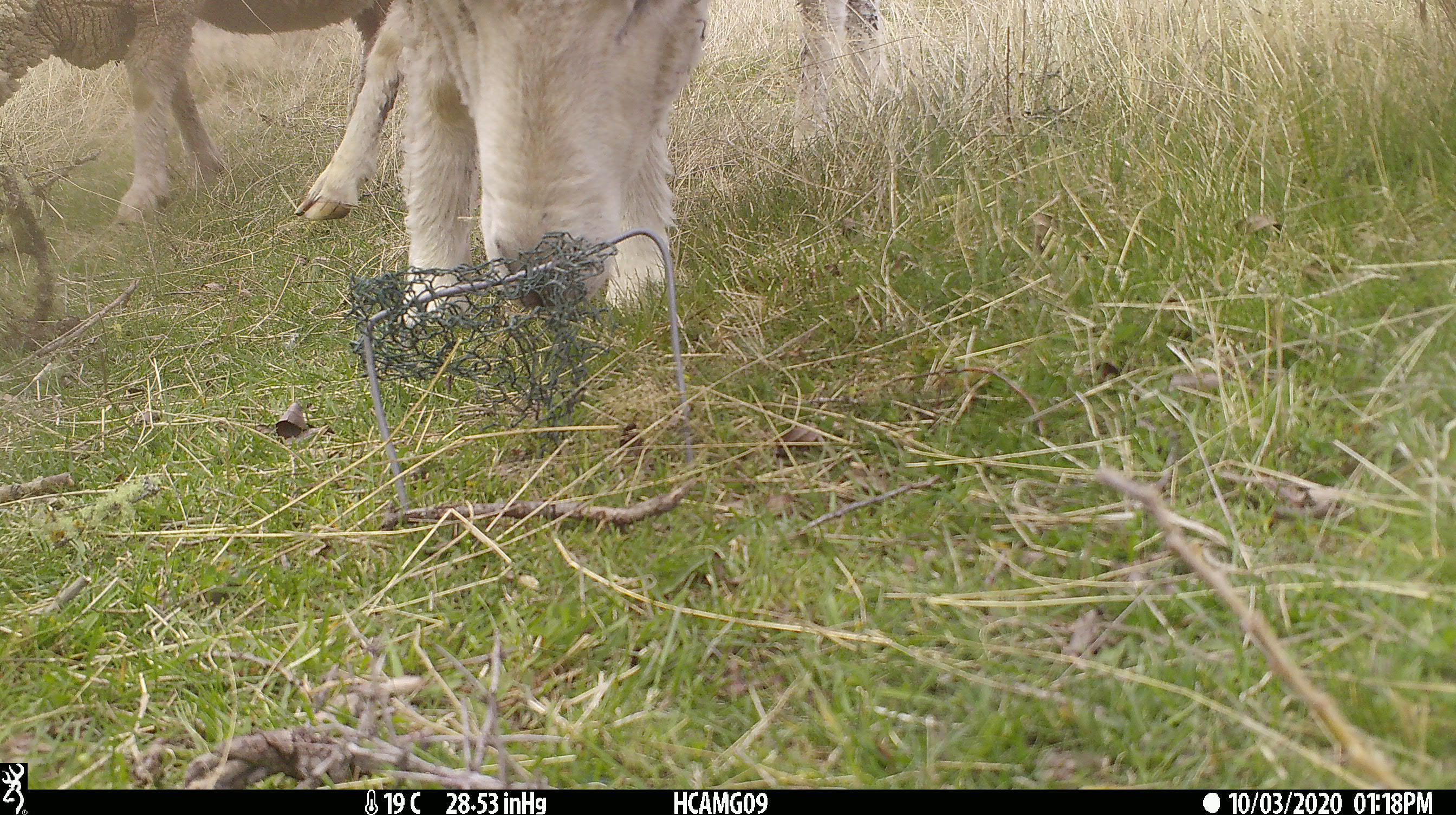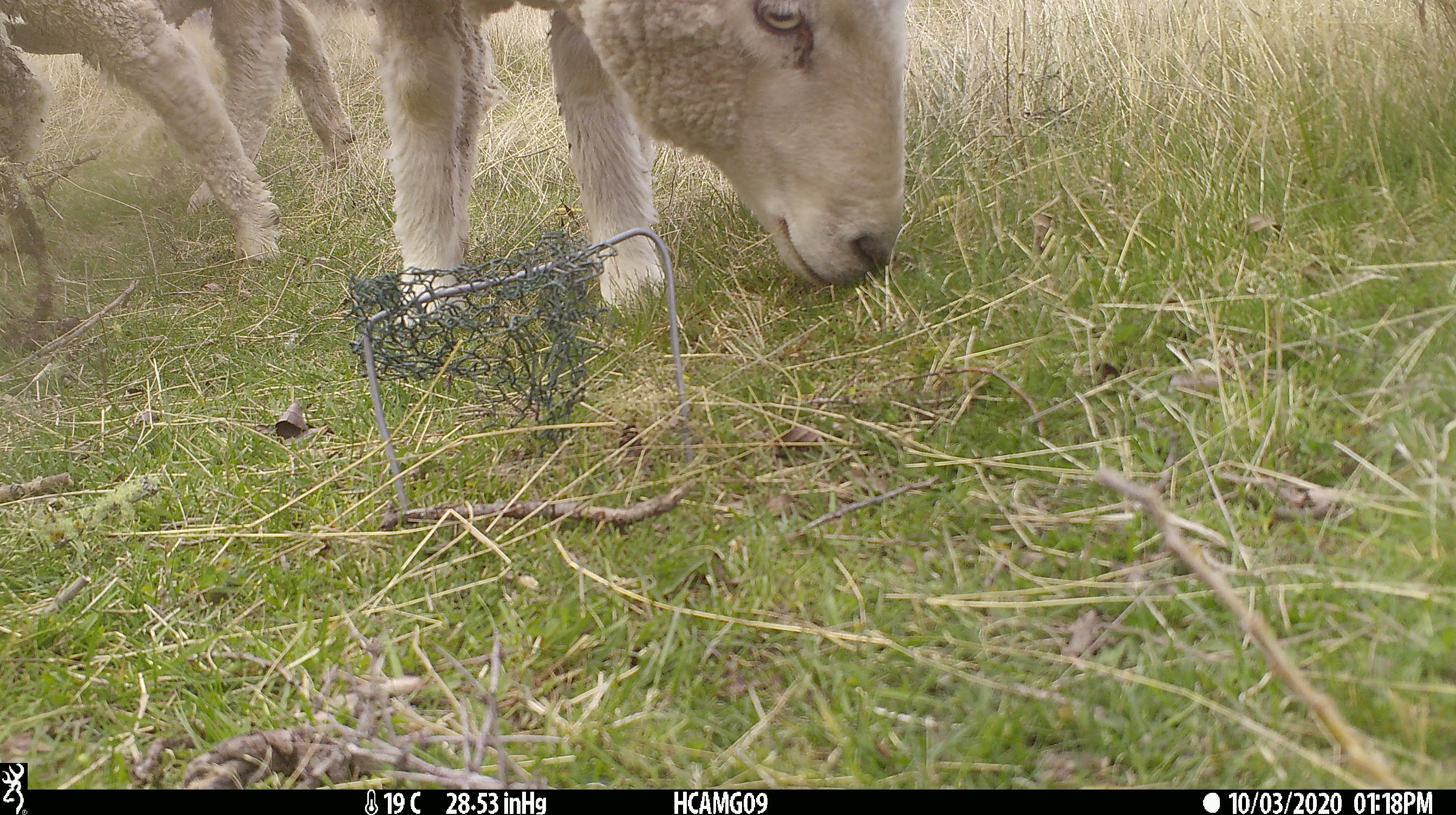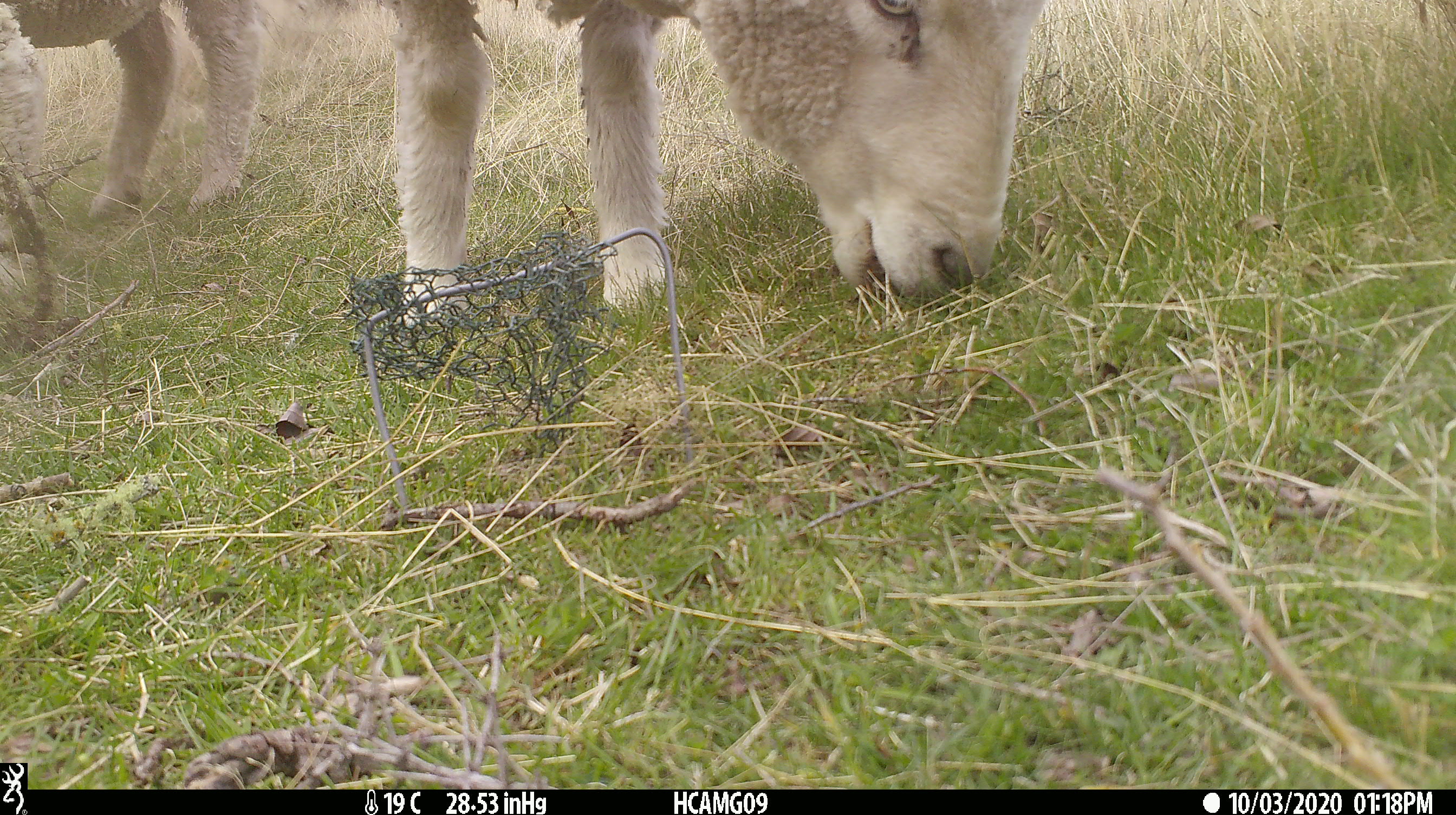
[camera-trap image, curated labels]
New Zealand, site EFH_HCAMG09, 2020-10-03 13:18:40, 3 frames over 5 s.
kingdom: Animalia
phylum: Chordata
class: Mammalia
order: Artiodactyla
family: Bovidae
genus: Ovis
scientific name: Ovis aries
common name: domestic sheep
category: sheep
Sheep (domestic sheep) (Ovis aries).